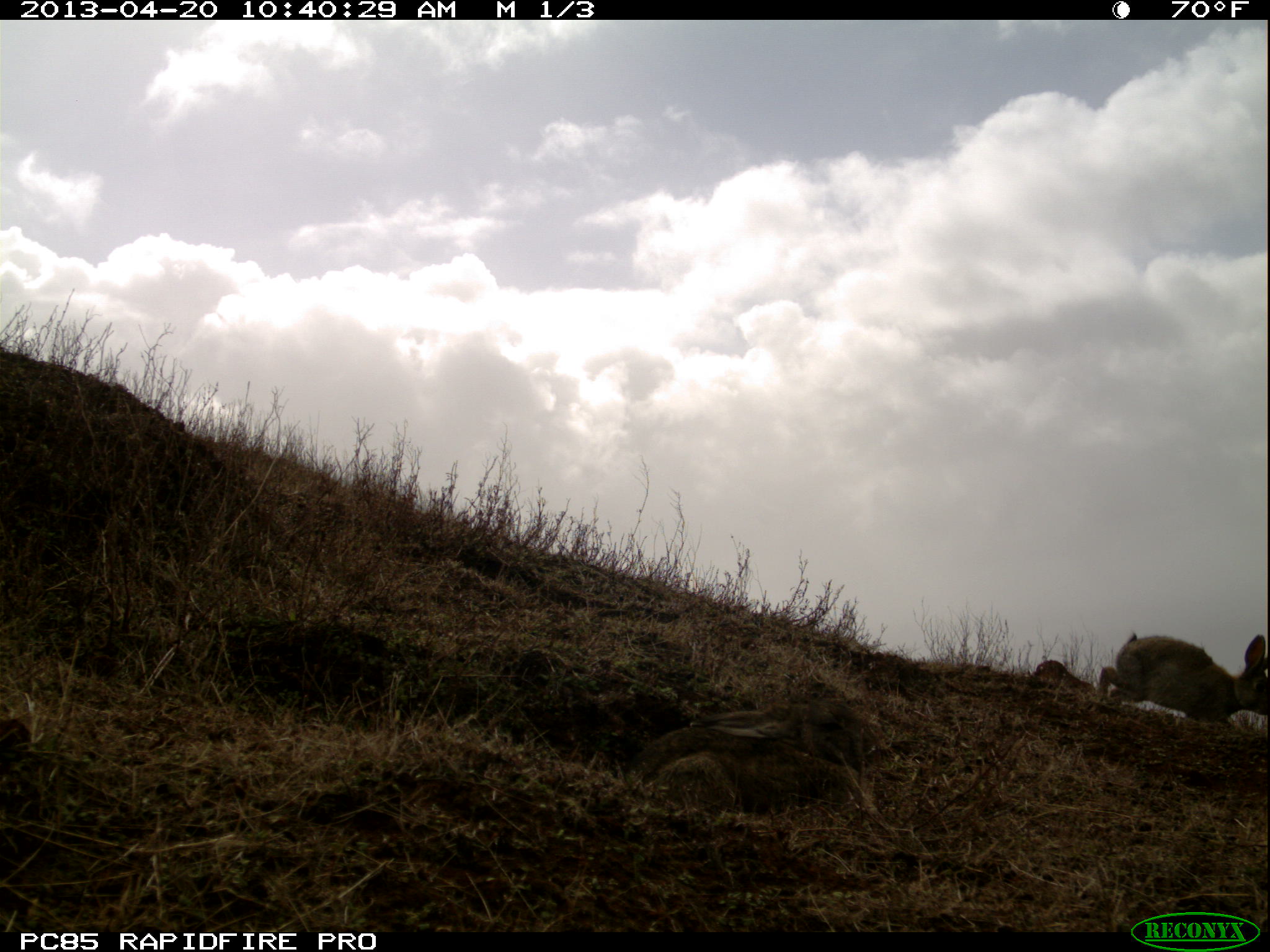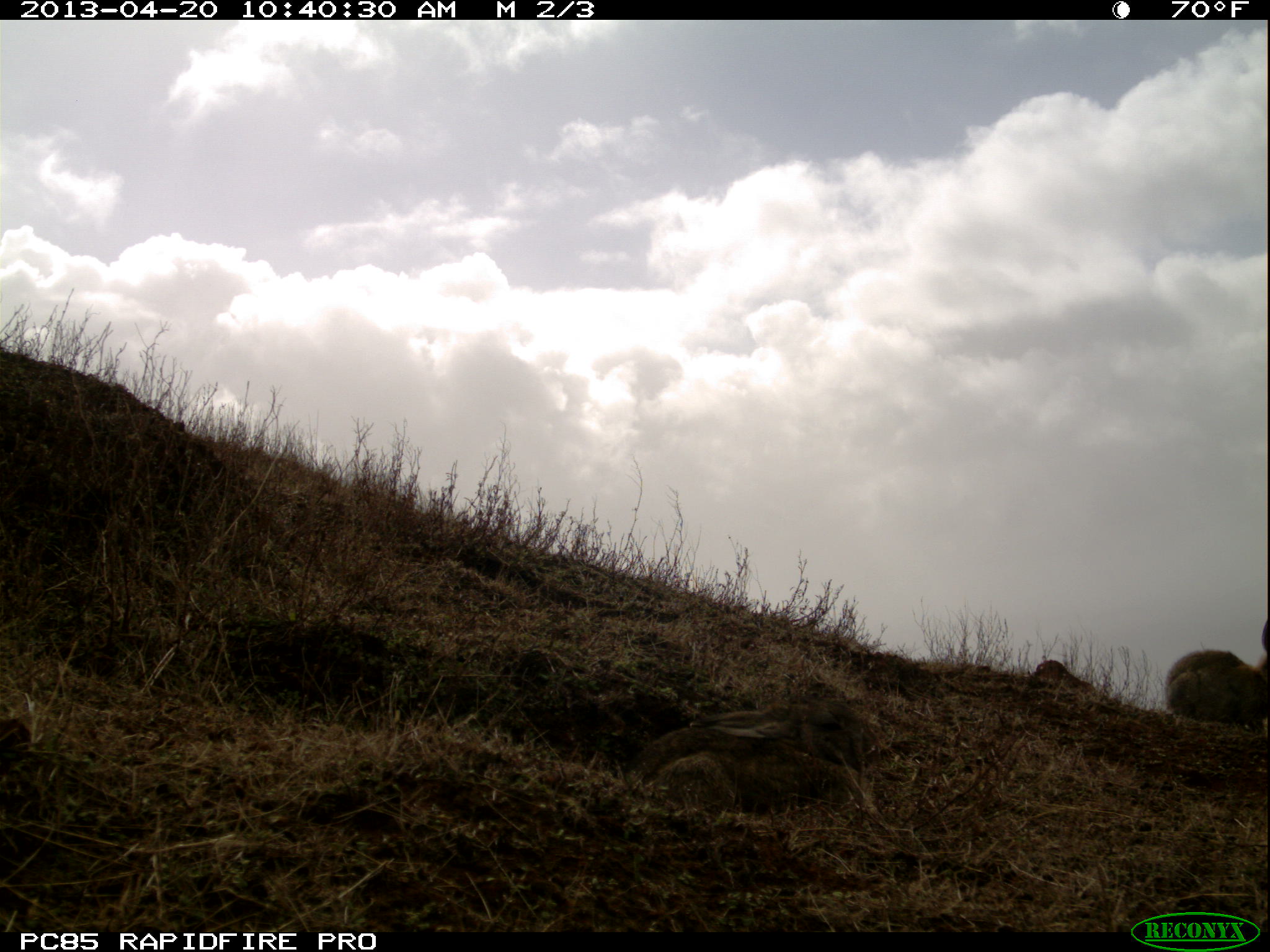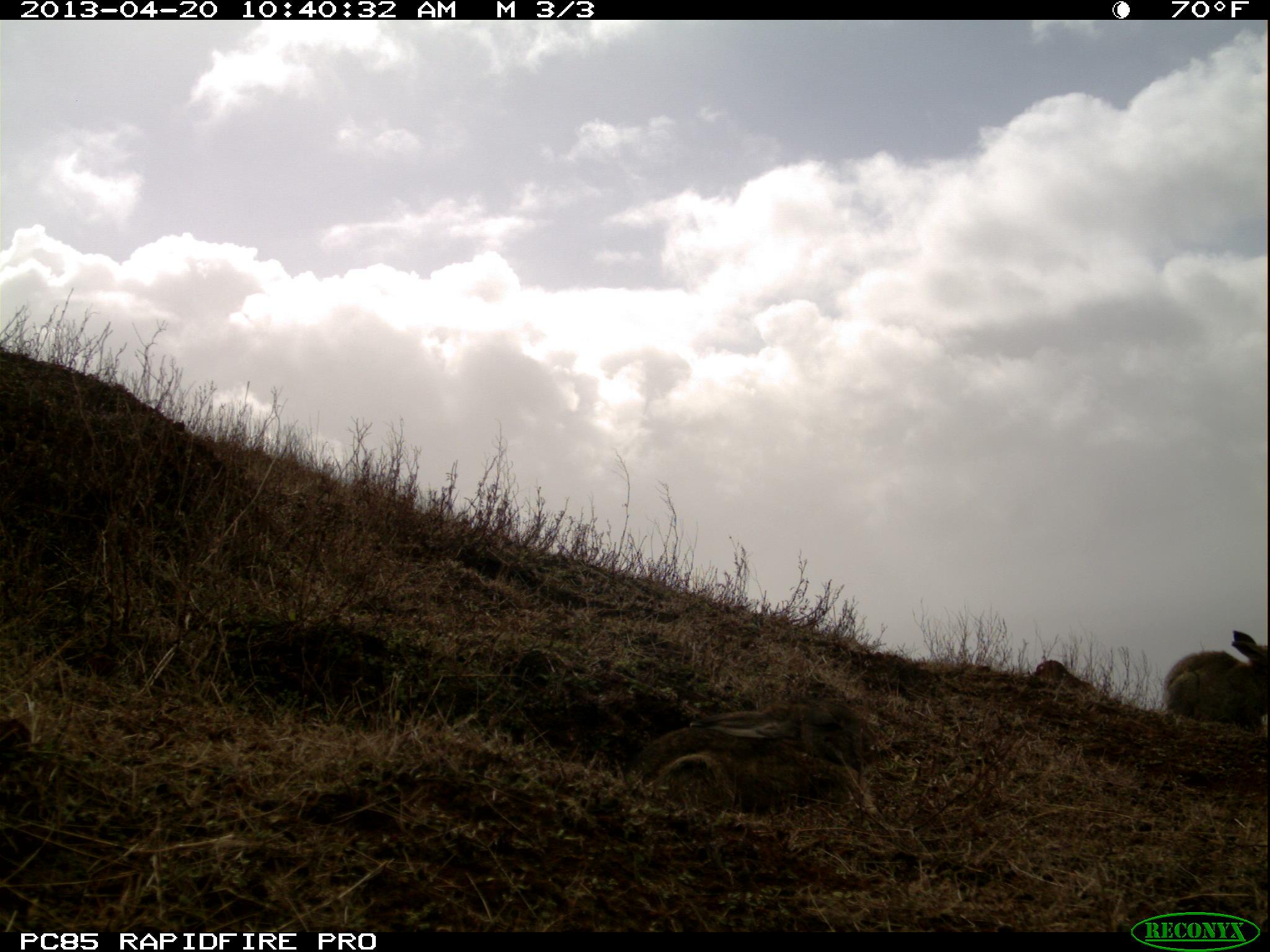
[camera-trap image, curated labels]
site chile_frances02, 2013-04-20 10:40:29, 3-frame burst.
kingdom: Animalia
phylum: Chordata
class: Mammalia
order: Lagomorpha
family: Leporidae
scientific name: Leporidae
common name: rabbits and hares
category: rabbit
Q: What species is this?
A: Rabbit (rabbits and hares) (Leporidae).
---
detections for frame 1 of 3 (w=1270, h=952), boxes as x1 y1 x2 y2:
rabbit: 611 691 898 826; 1094 617 1270 746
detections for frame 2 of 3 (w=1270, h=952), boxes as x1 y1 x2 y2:
rabbit: 624 698 886 824; 1162 610 1268 729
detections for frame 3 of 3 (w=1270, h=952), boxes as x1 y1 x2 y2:
rabbit: 629 697 881 826; 1162 624 1269 730